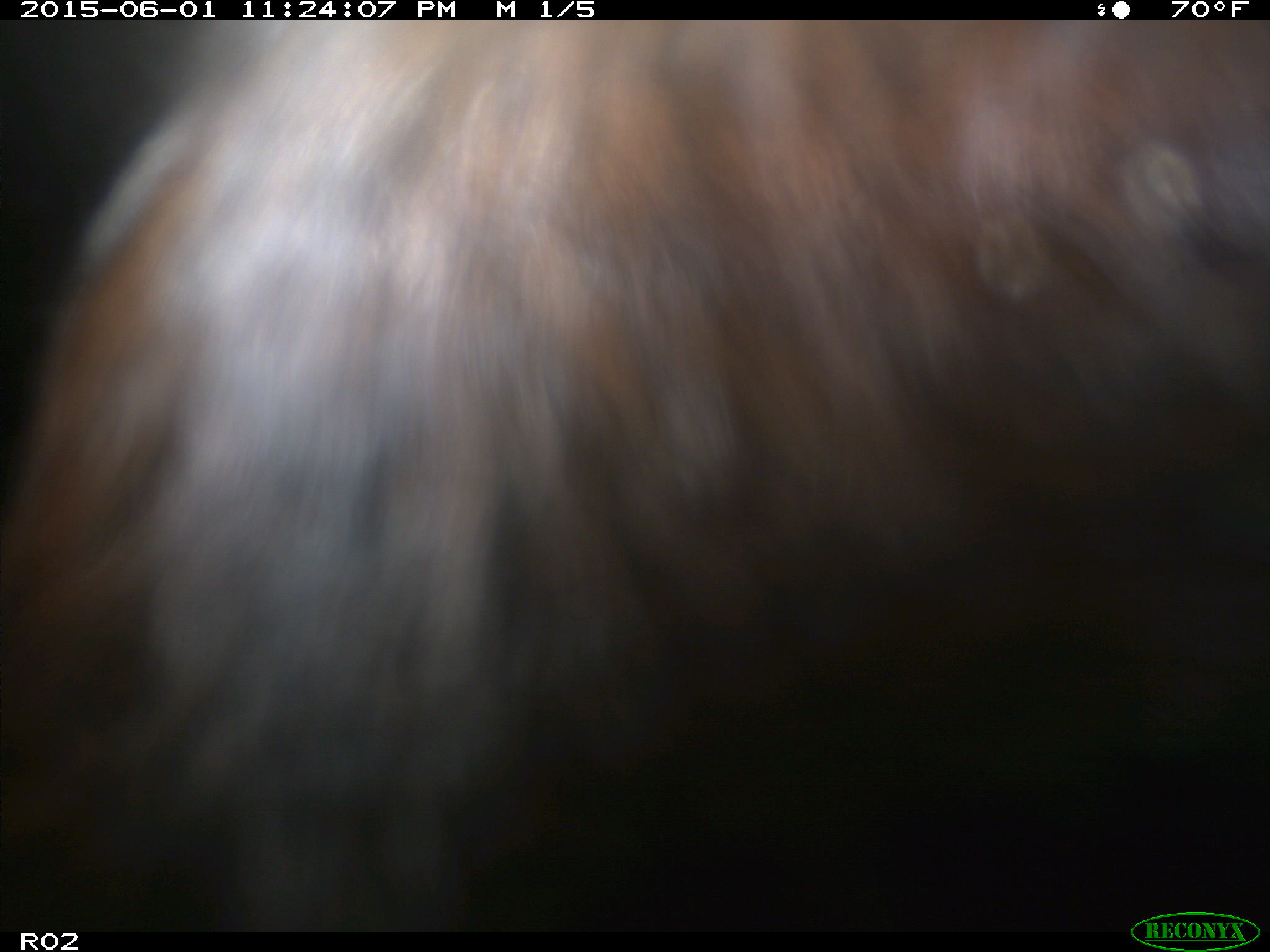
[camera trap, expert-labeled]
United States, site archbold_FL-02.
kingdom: Animalia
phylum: Chordata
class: Mammalia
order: Artiodactyla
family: Bovidae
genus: Bos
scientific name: Bos taurus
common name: domestic cow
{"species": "Bos taurus (domestic cow)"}